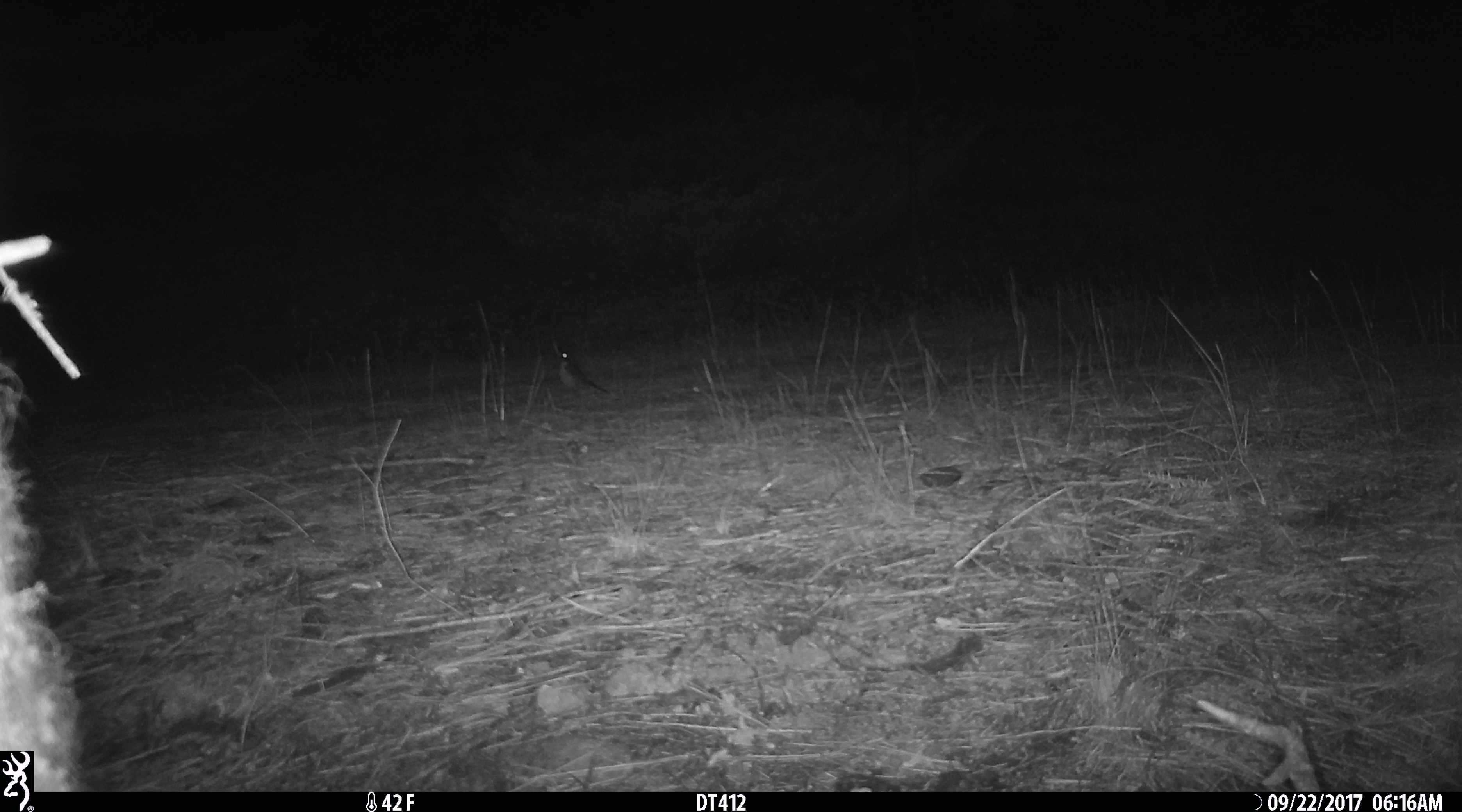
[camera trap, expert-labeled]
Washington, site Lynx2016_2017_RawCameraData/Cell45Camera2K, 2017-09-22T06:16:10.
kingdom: Animalia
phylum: Chordata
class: Aves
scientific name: Aves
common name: birds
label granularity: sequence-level